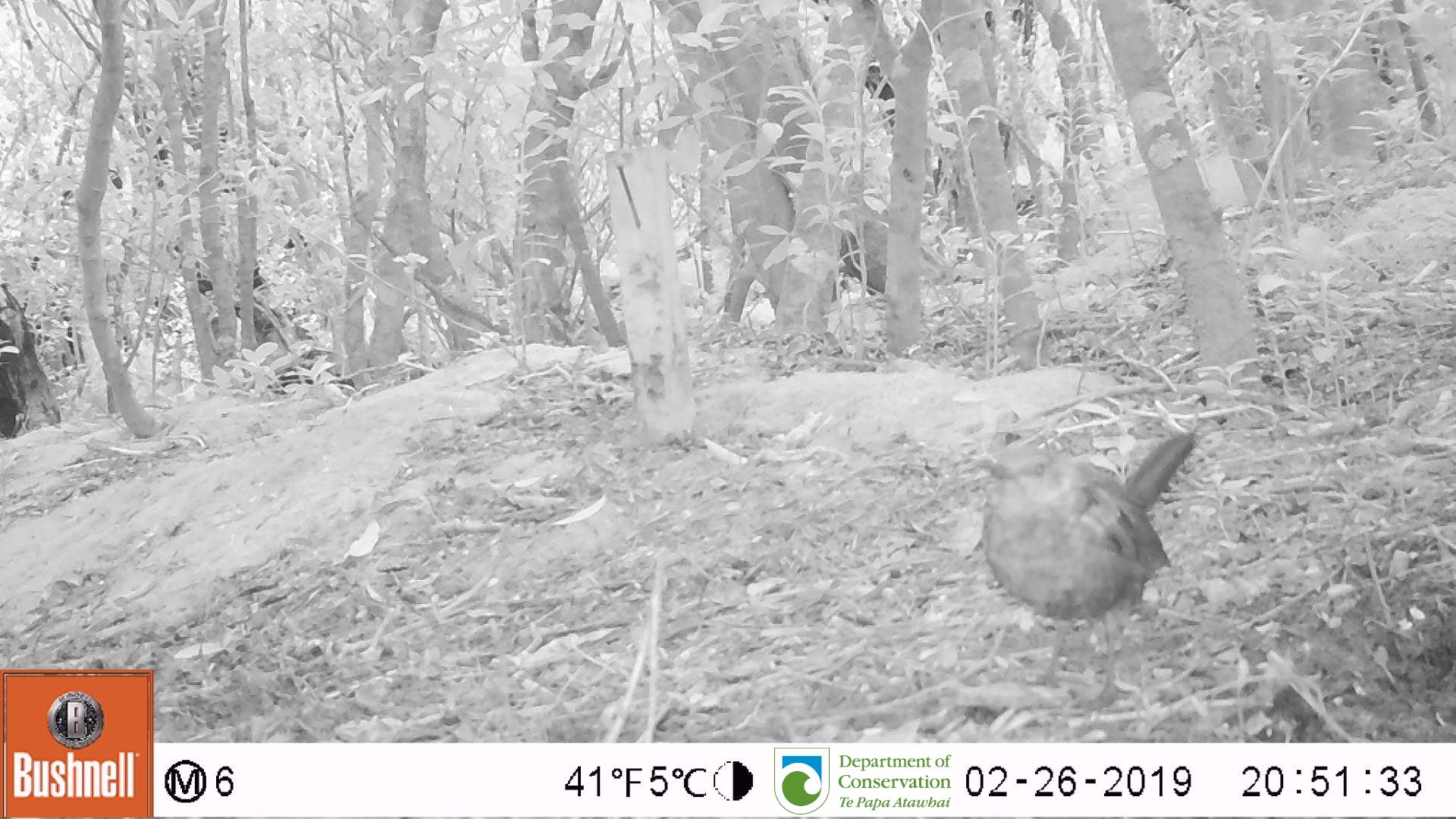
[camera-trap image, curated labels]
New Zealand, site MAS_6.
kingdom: Animalia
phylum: Chordata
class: Aves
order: Passeriformes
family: Turdidae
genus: Turdus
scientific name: Turdus merula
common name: eurasian blackbird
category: blackbird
Blackbird (eurasian blackbird) (Turdus merula).